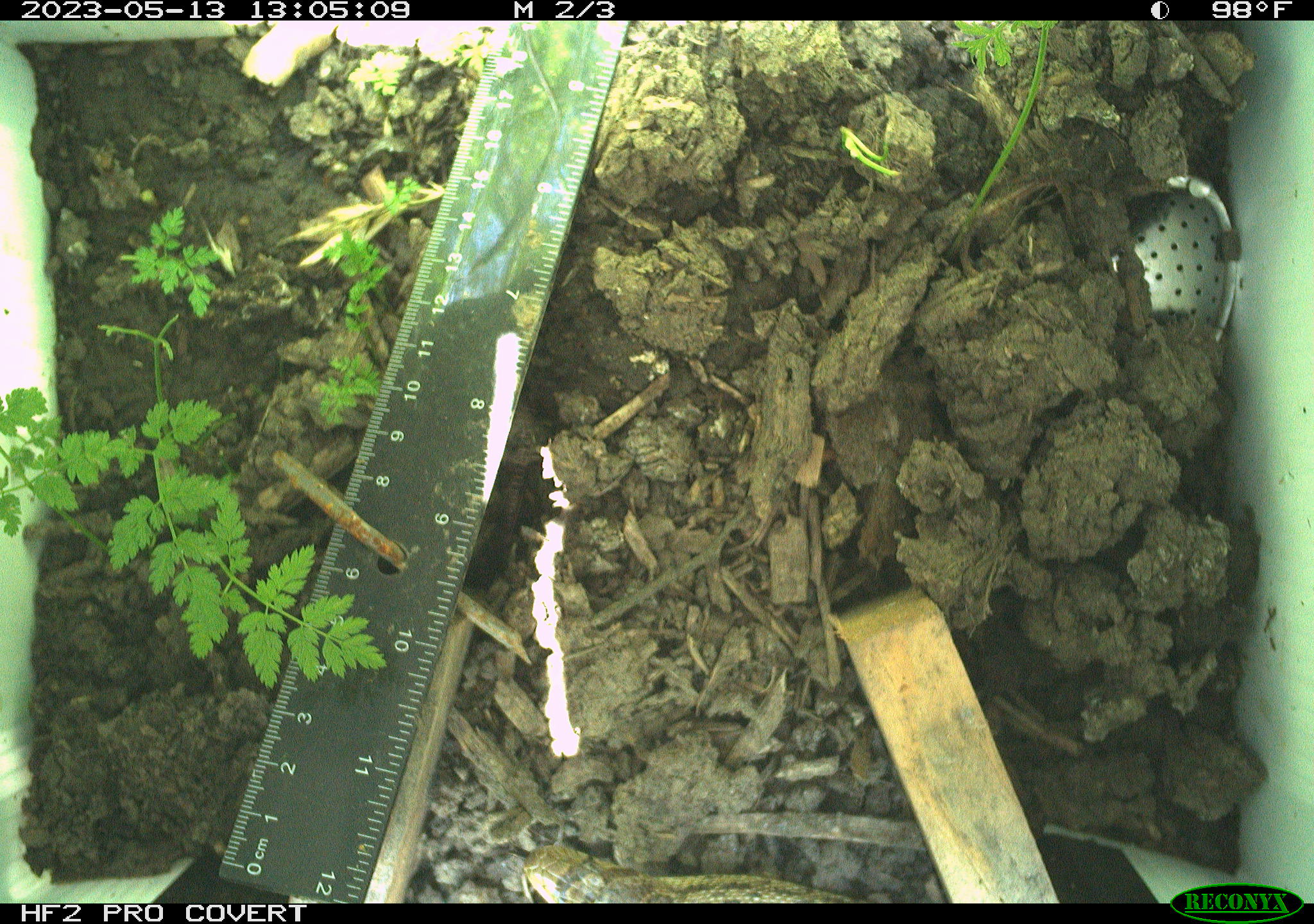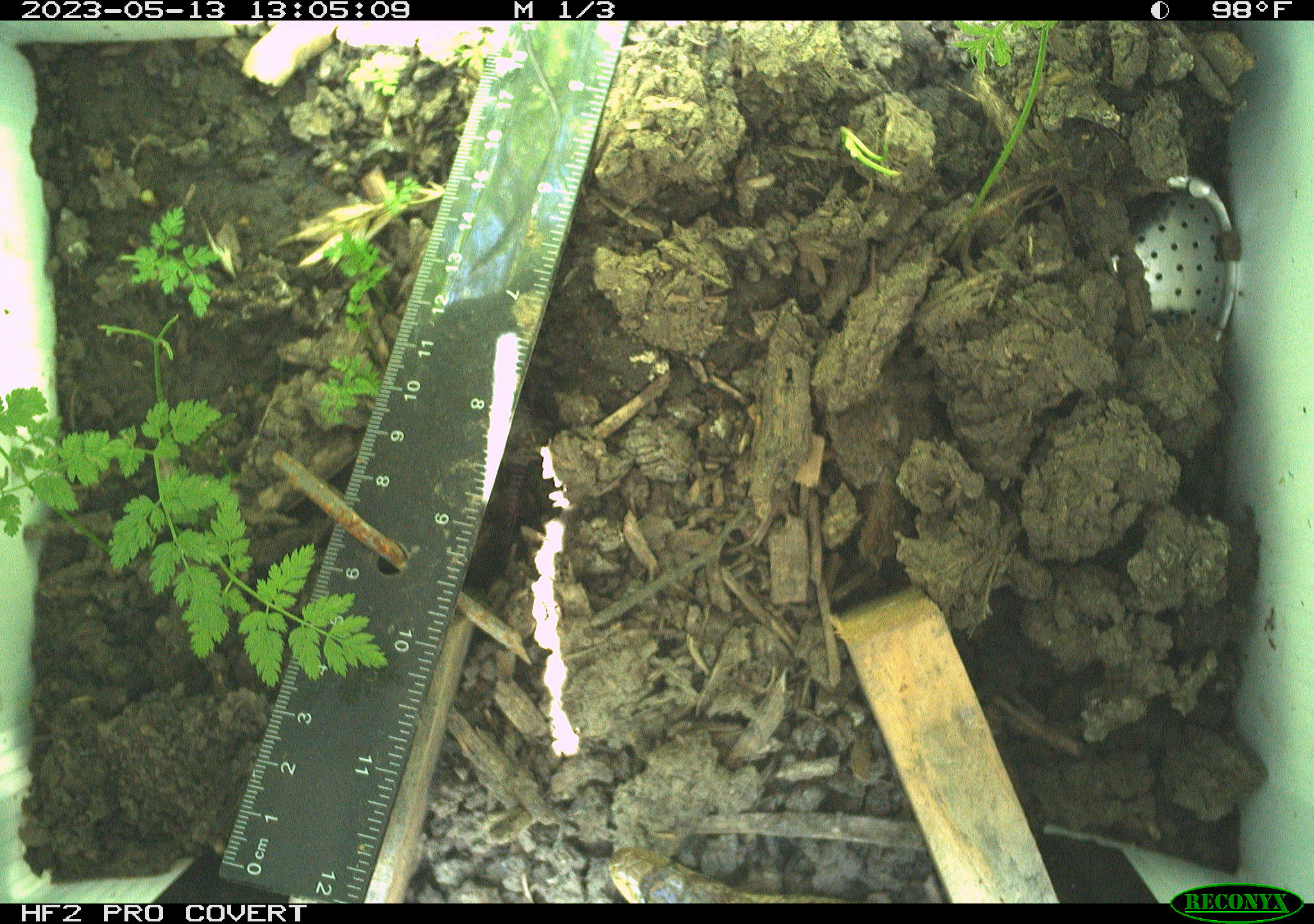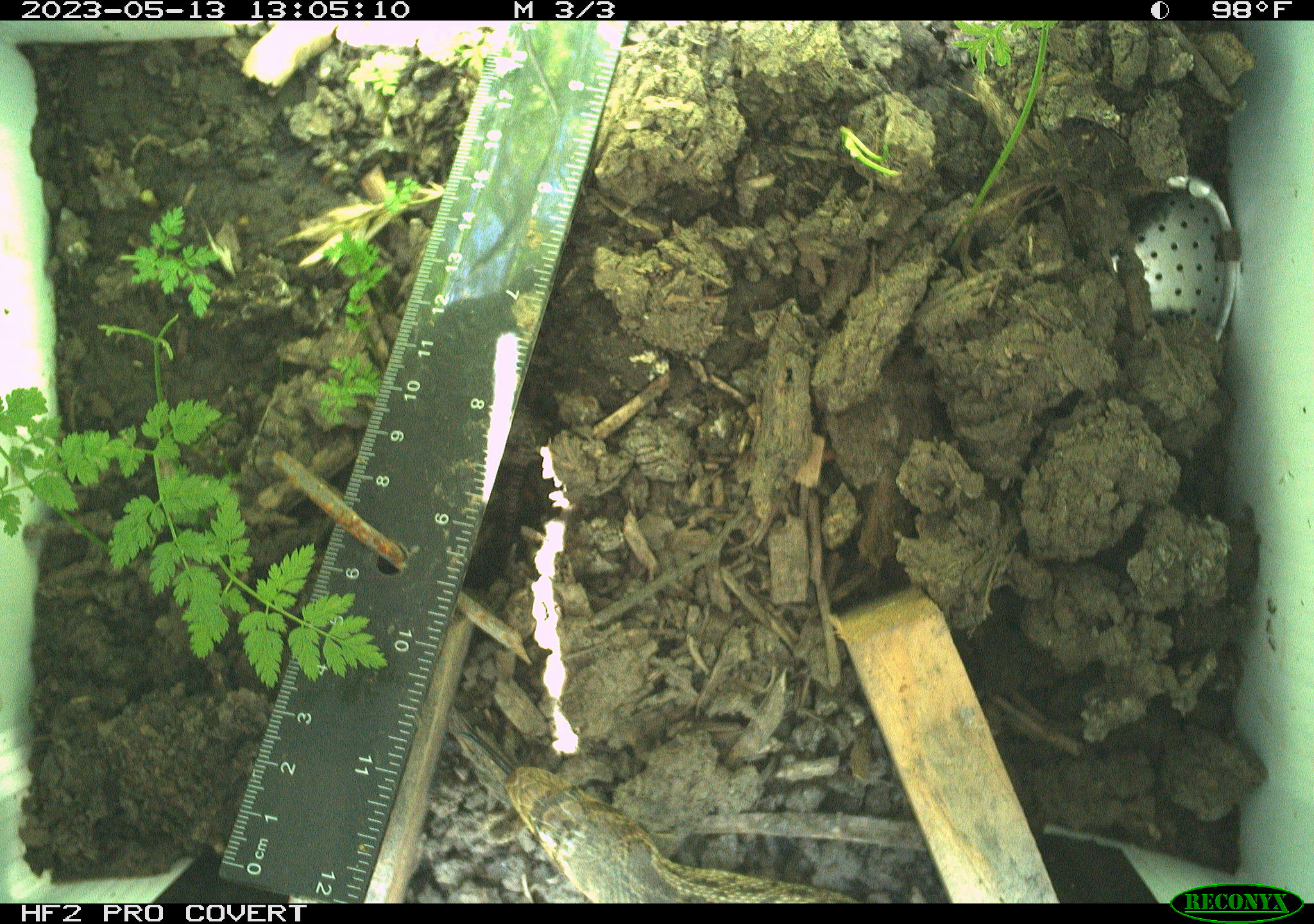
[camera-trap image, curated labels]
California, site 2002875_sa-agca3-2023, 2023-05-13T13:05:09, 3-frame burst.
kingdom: Animalia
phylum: Chordata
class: Reptilia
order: Squamata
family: Colubridae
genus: Pituophis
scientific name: Pituophis catenifer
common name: gophersnake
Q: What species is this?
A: Gophersnake (Pituophis catenifer).